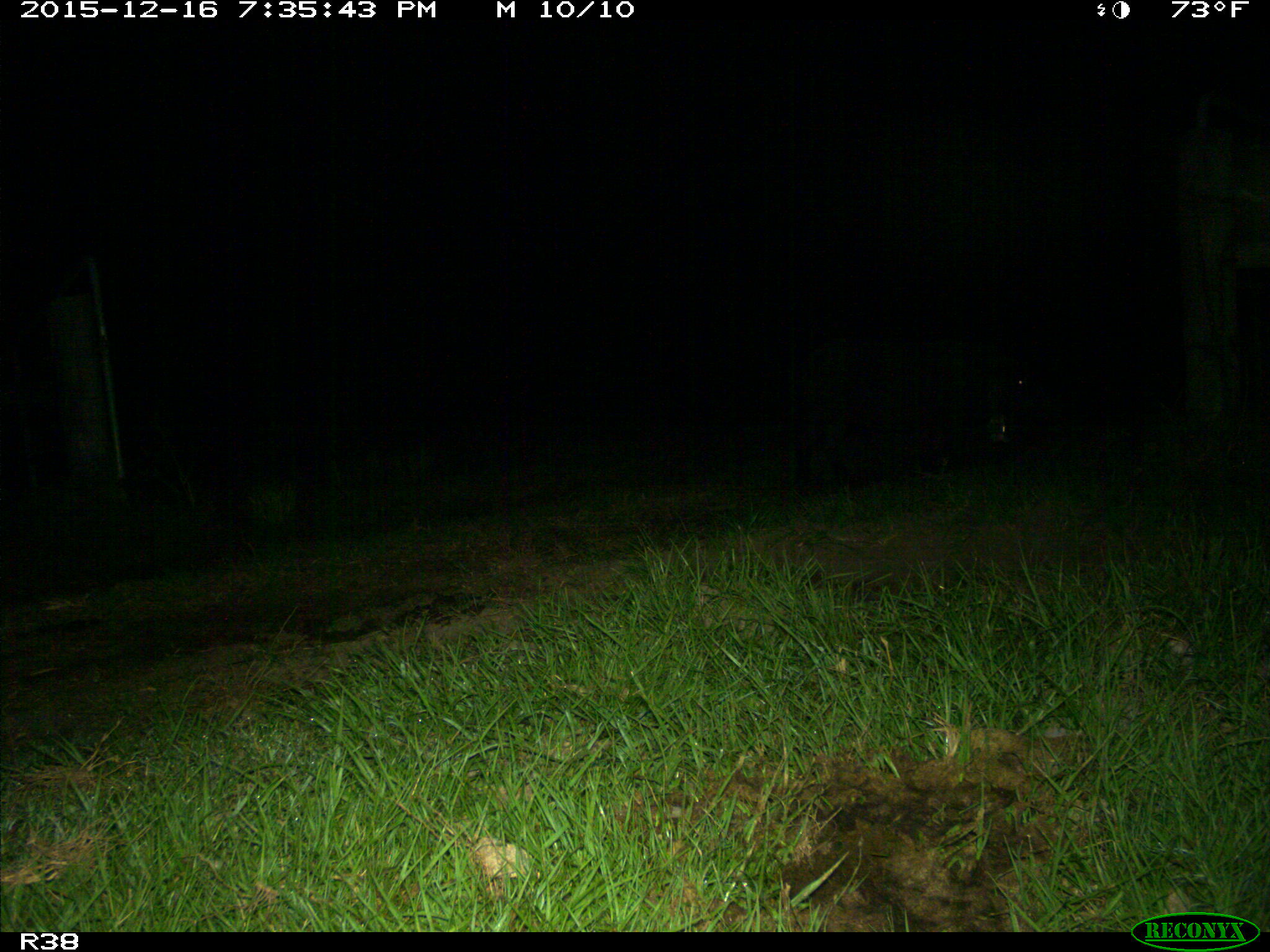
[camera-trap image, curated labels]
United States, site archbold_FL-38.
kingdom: Animalia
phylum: Chordata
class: Mammalia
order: Artiodactyla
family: Suidae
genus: Sus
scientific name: Sus scrofa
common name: wild boar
Sus scrofa (wild boar).